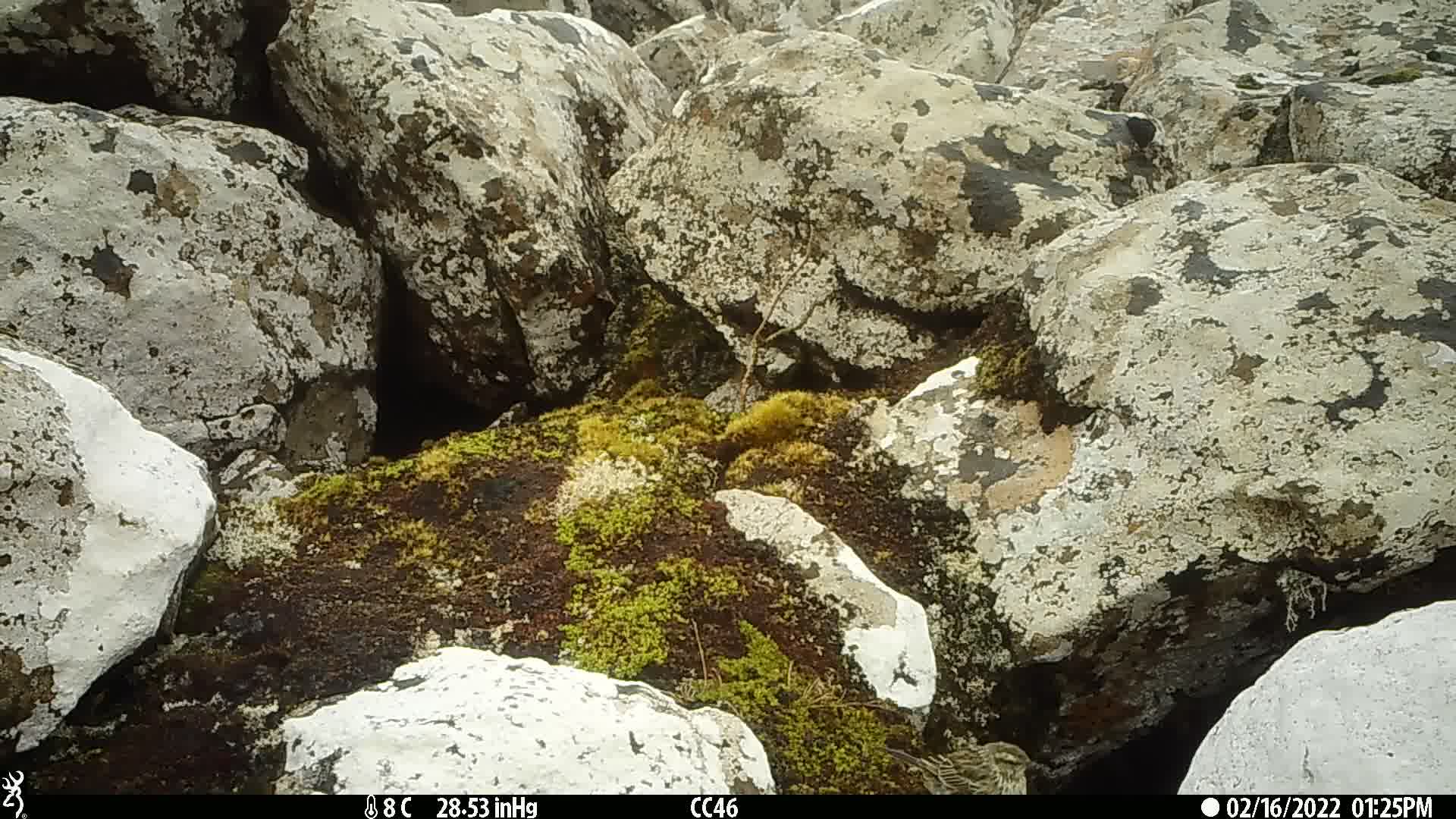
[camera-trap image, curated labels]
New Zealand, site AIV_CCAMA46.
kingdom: Animalia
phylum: Chordata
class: Aves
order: Passeriformes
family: Motacillidae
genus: Anthus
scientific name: Anthus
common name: pipit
Pipit (Anthus).